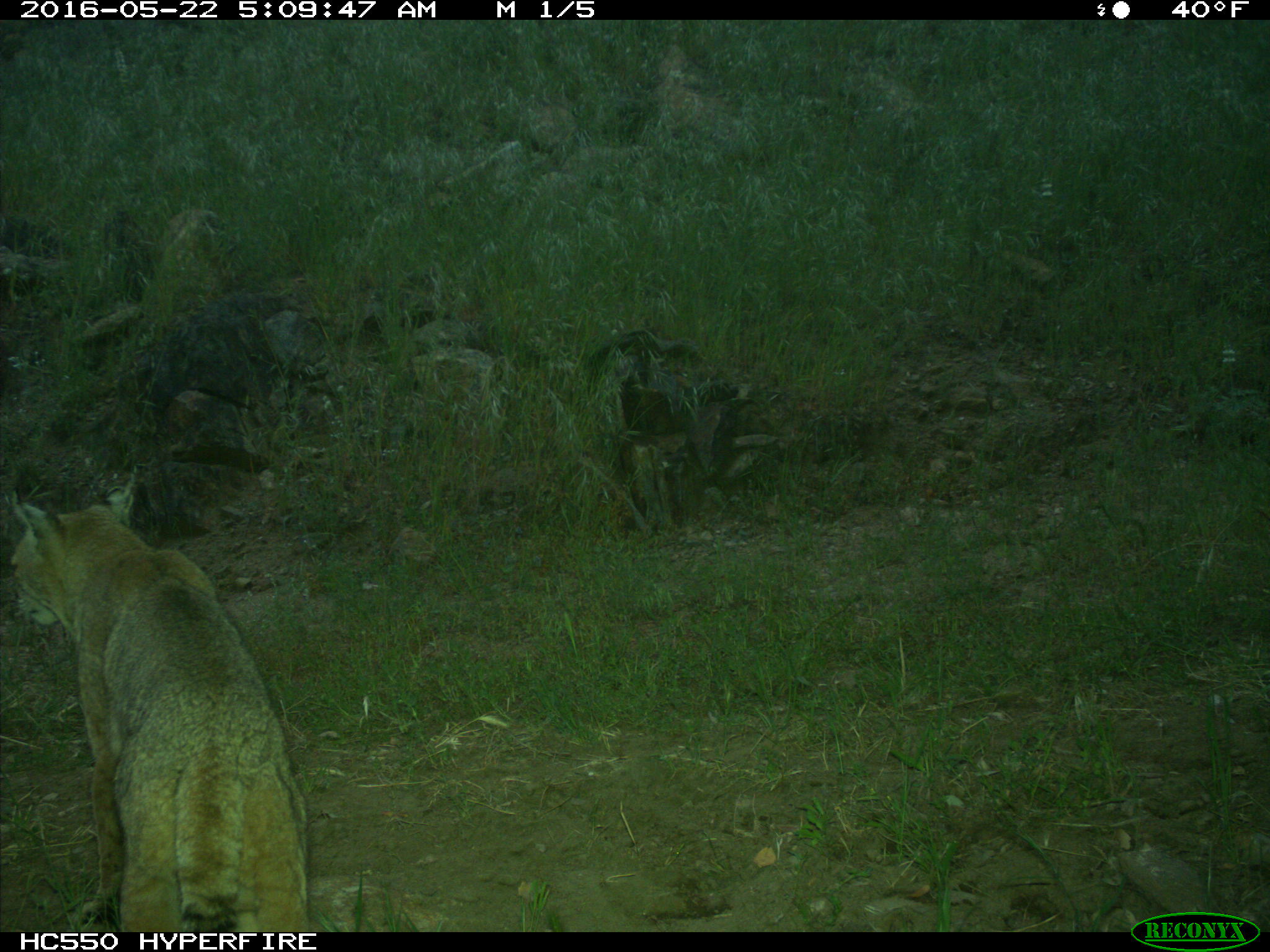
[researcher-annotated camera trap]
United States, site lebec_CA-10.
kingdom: Animalia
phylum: Chordata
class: Mammalia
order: Carnivora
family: Felidae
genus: Lynx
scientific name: Lynx rufus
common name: bobcat